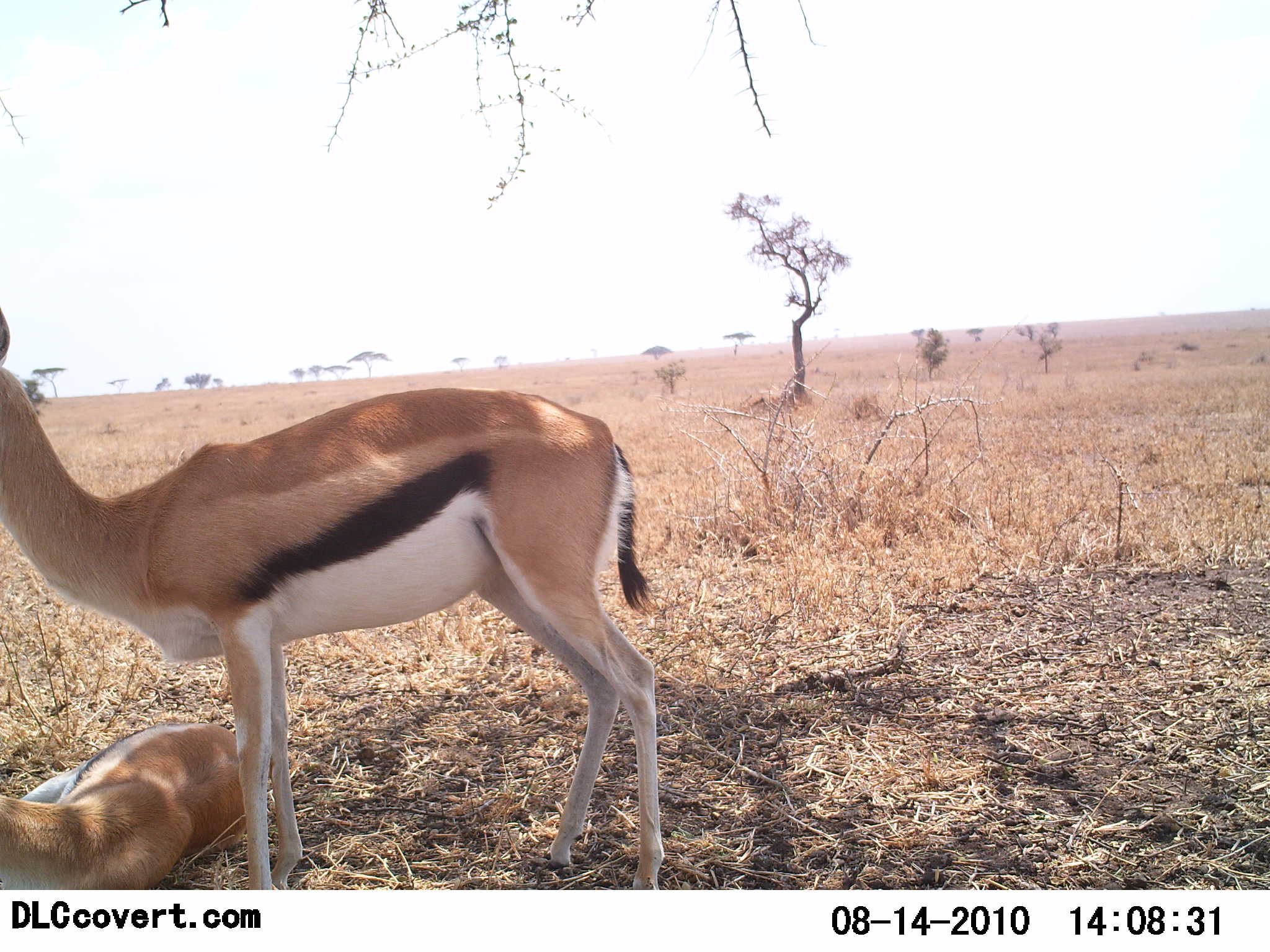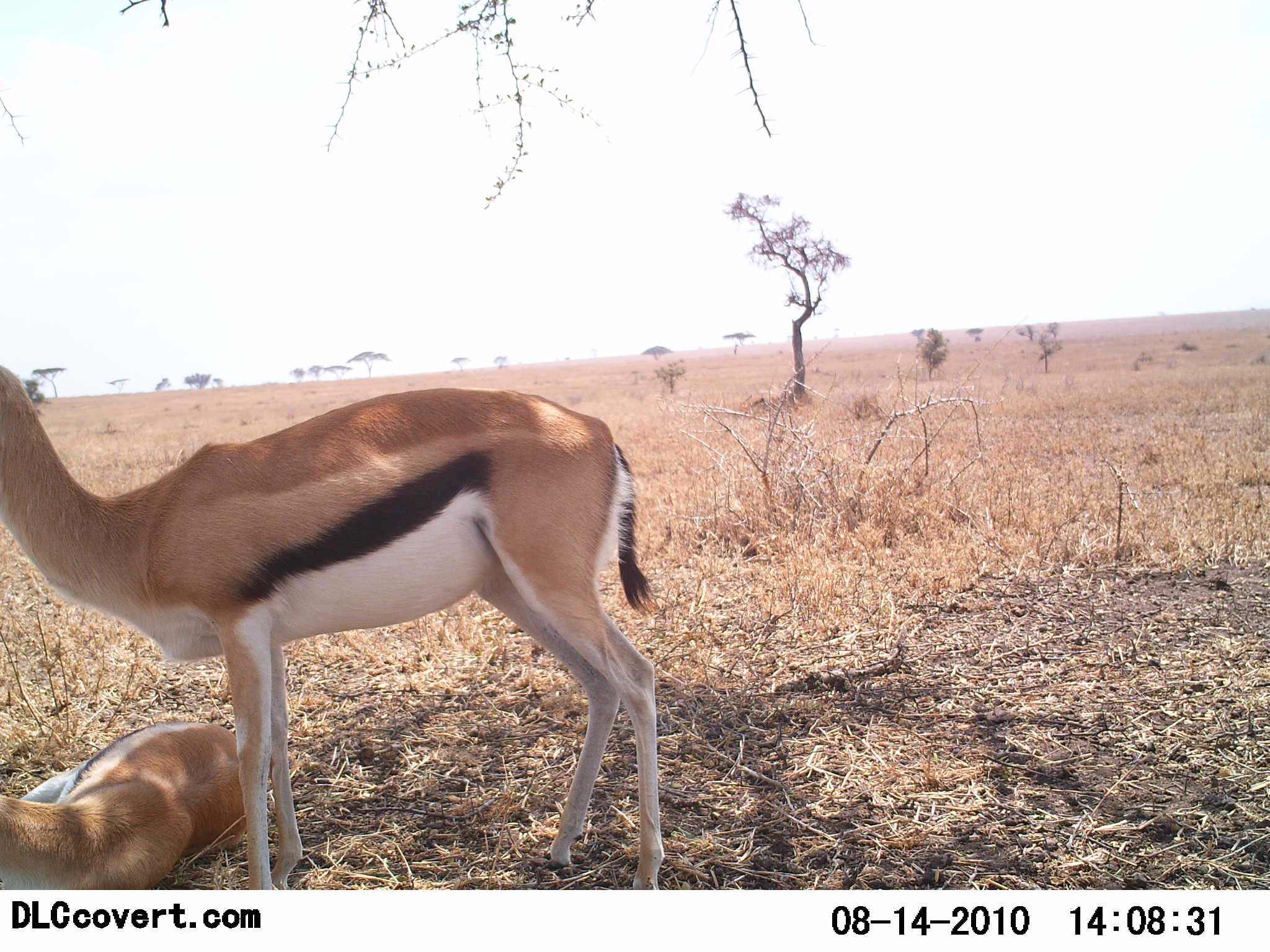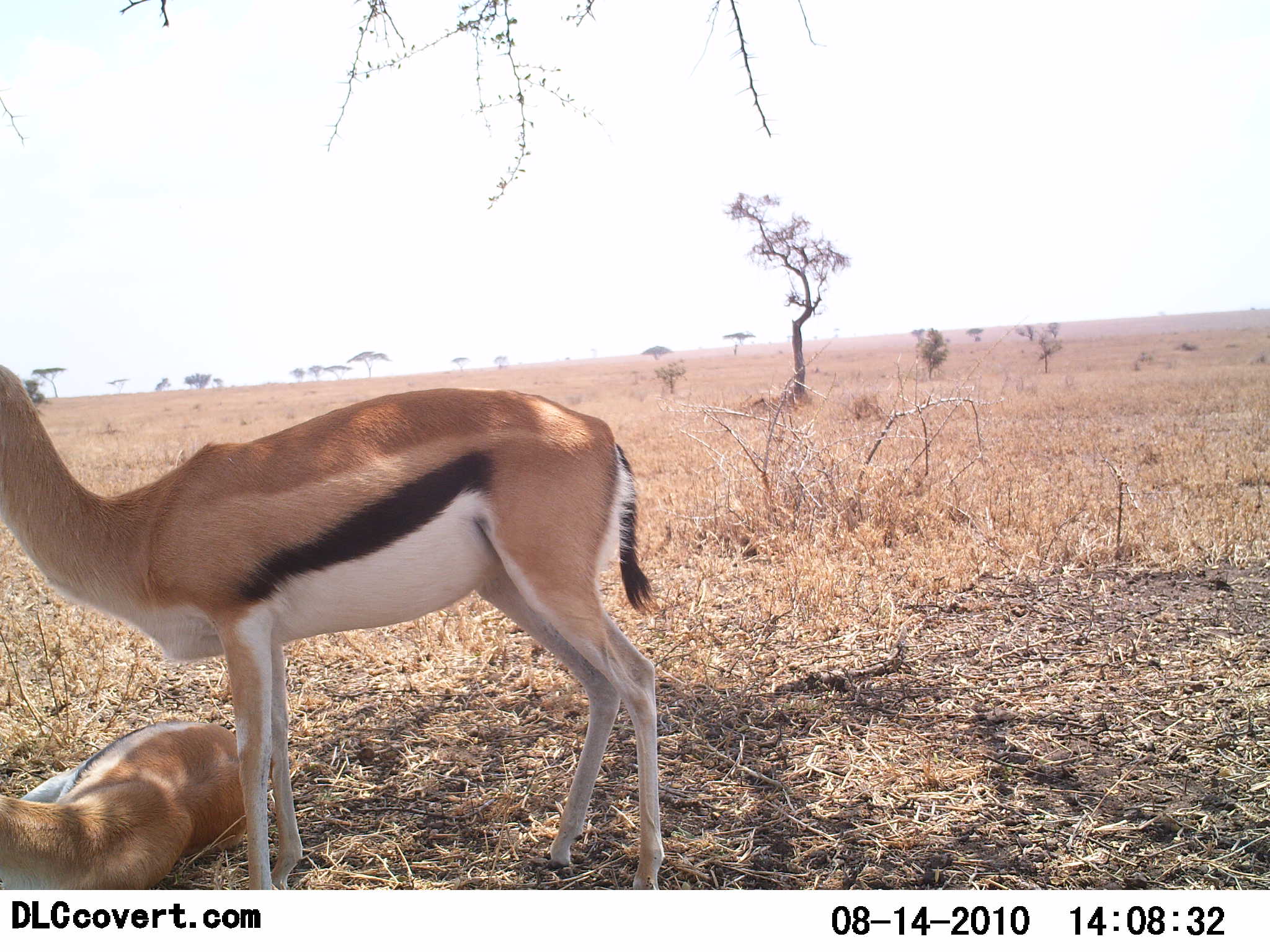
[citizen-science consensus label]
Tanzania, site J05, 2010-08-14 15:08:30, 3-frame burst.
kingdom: Animalia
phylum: Chordata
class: Mammalia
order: Artiodactyla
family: Bovidae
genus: Eudorcas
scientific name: Eudorcas thomsonii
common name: thomson's gazelle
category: gazellethomsons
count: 2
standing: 88%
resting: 88%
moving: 0%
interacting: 0%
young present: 0%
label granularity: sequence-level